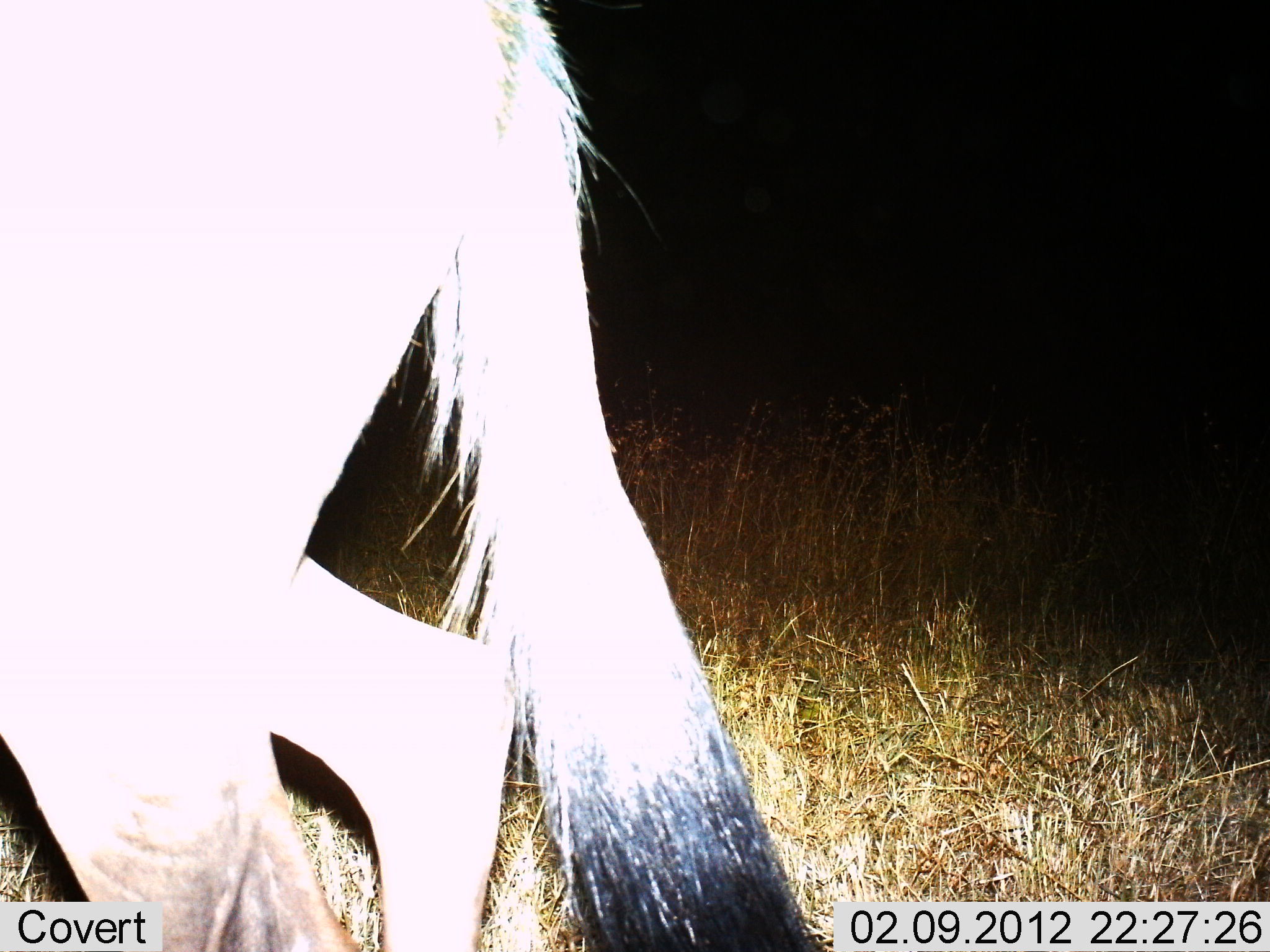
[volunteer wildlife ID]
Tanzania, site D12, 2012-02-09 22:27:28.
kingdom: Animalia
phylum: Chordata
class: Mammalia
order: Artiodactyla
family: Bovidae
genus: Connochaetes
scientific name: Connochaetes taurinus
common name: blue wildebeest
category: wildebeest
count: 1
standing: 19%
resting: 0%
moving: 75%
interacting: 6%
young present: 0%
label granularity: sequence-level